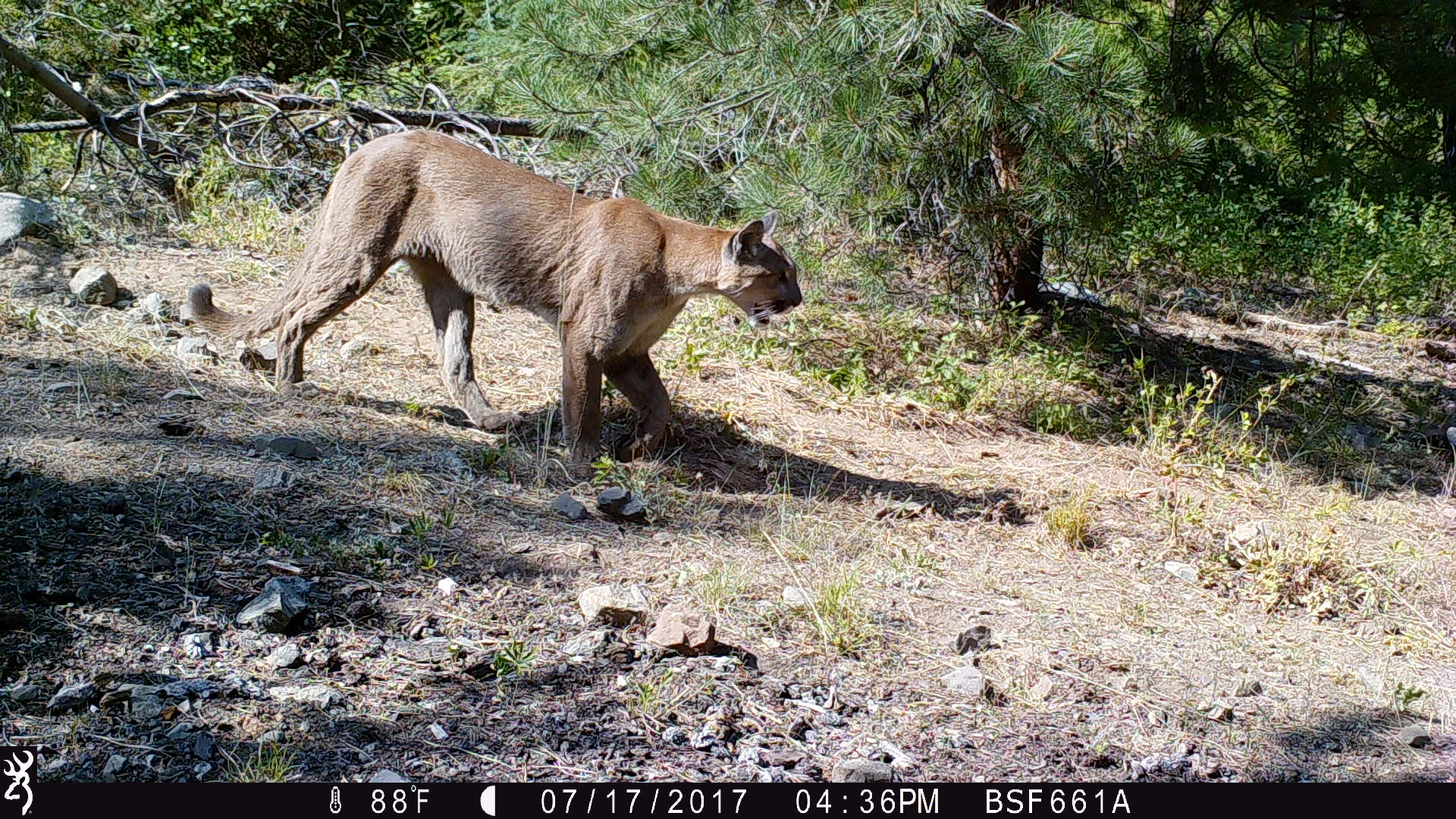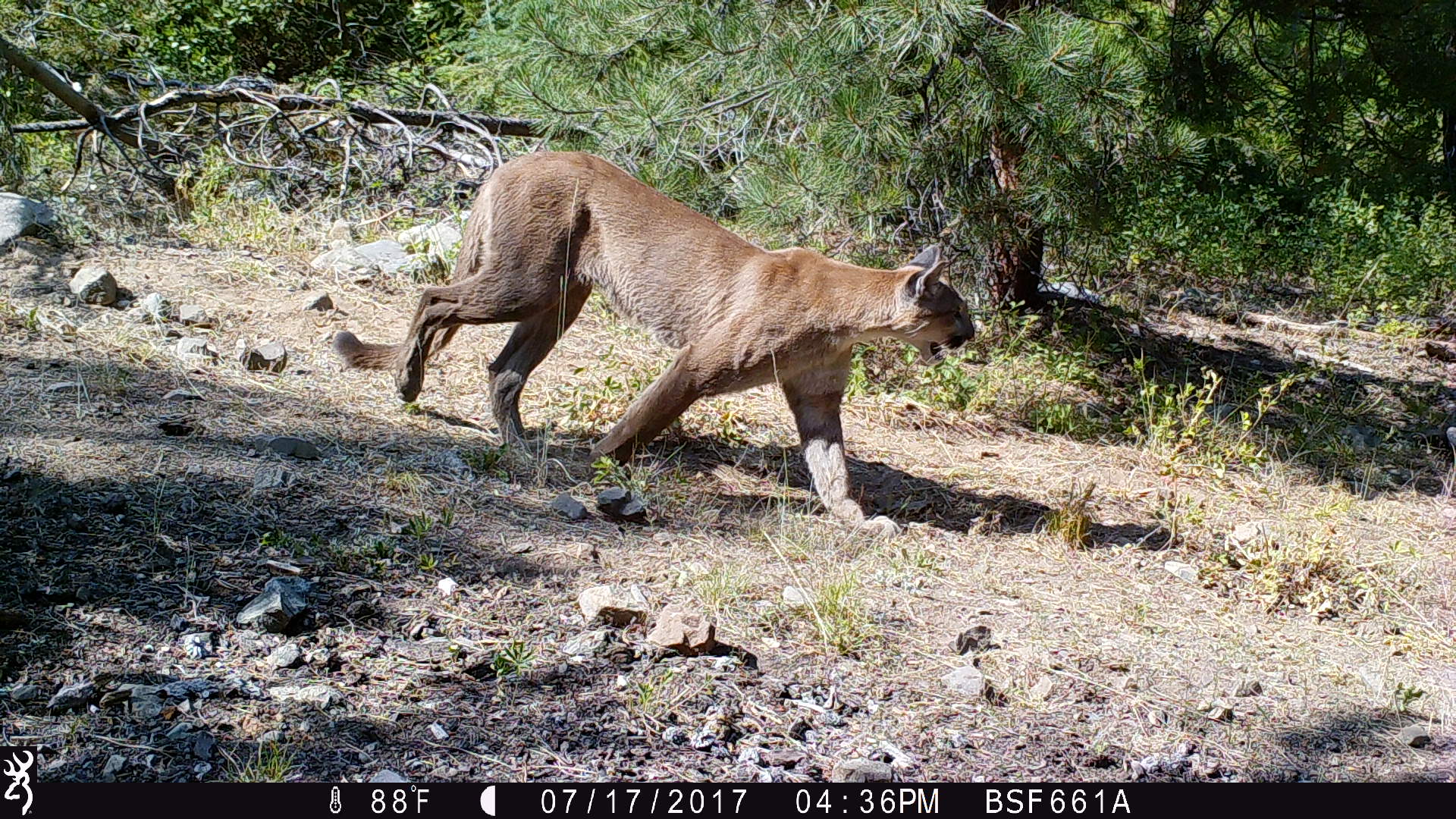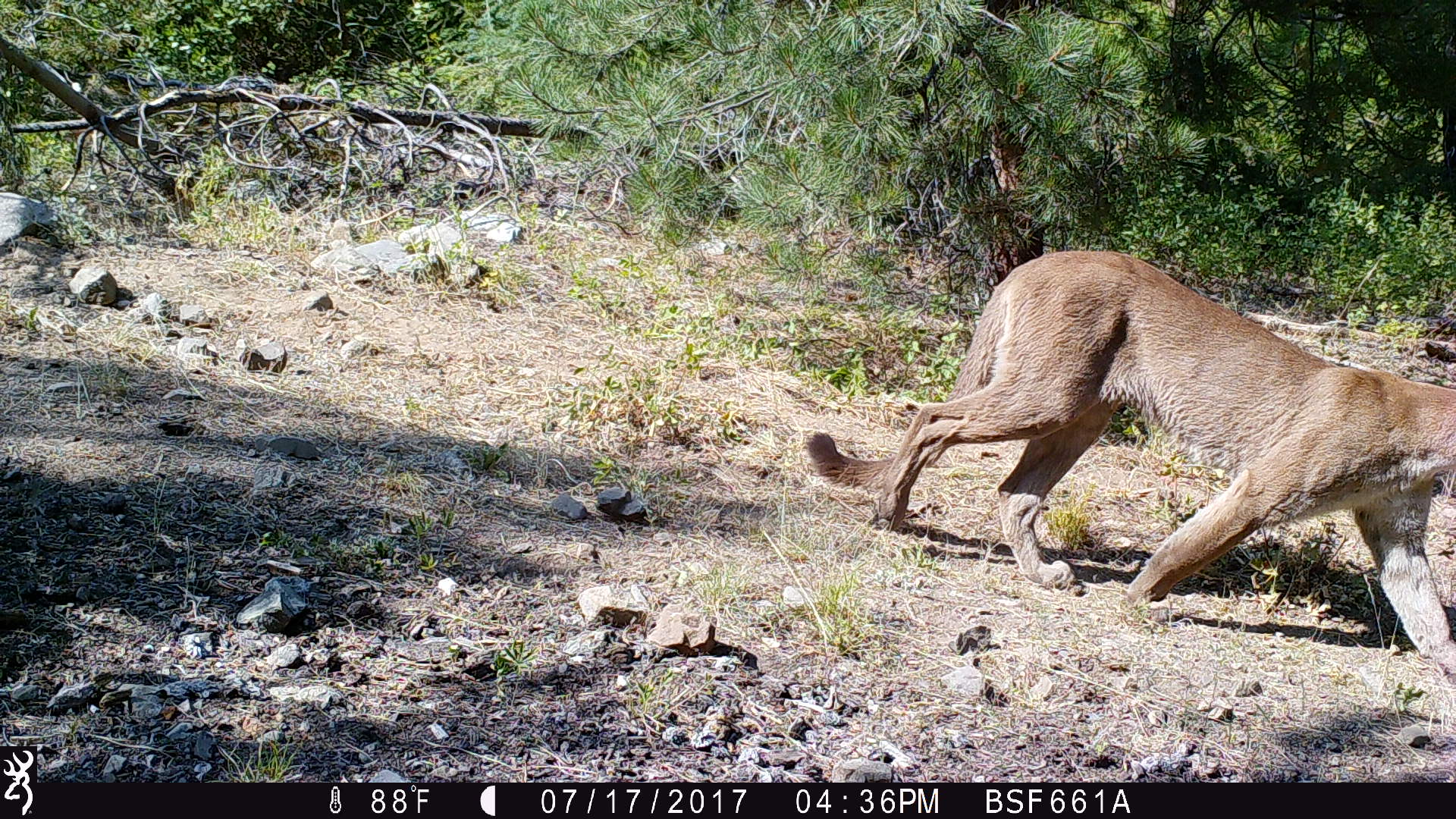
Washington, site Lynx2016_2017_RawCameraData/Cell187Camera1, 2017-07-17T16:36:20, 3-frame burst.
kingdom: Animalia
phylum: Chordata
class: Mammalia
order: Carnivora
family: Felidae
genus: Puma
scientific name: Puma concolor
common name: mountain lion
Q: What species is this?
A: Puma concolor (mountain lion).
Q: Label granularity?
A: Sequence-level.